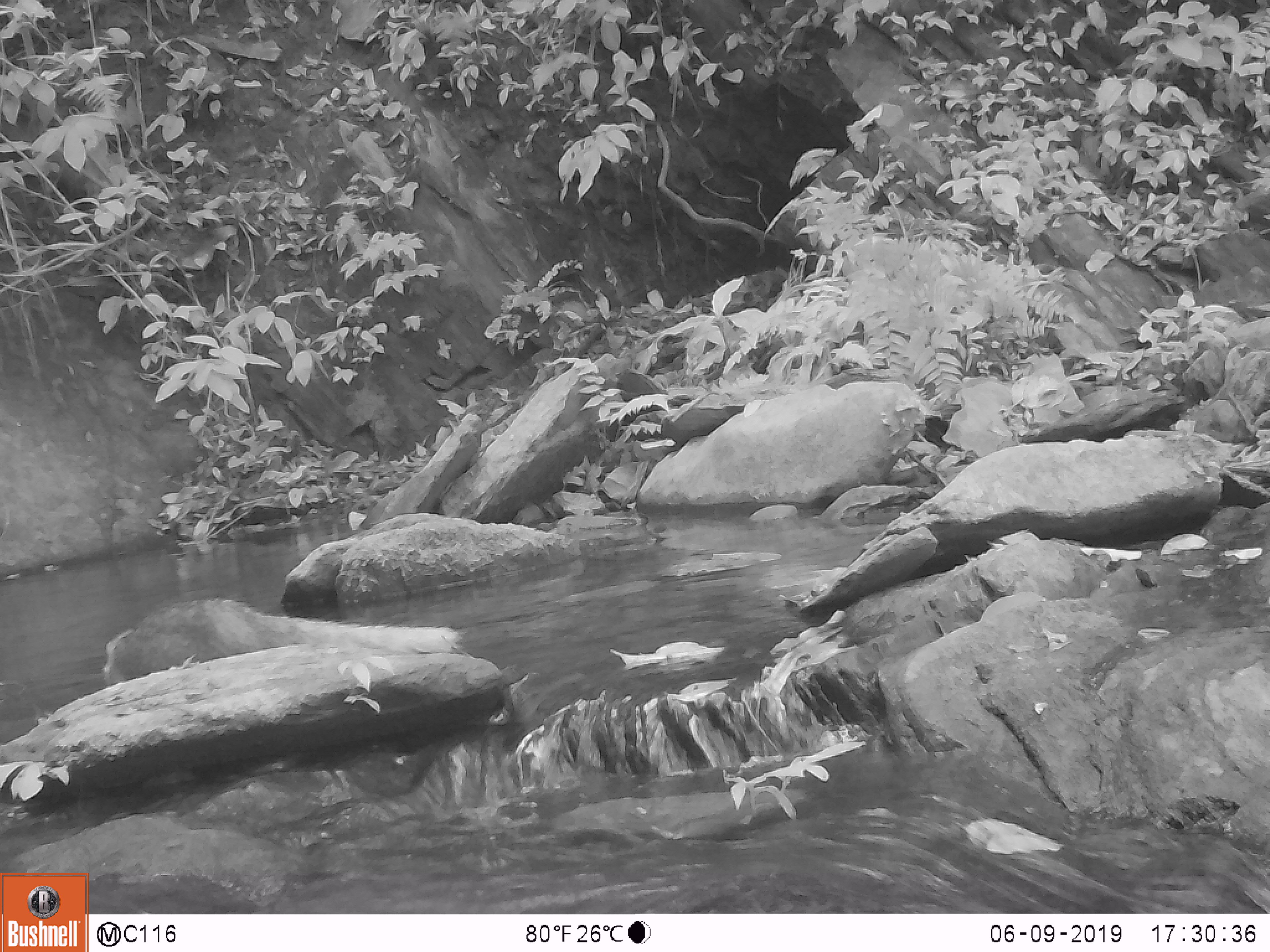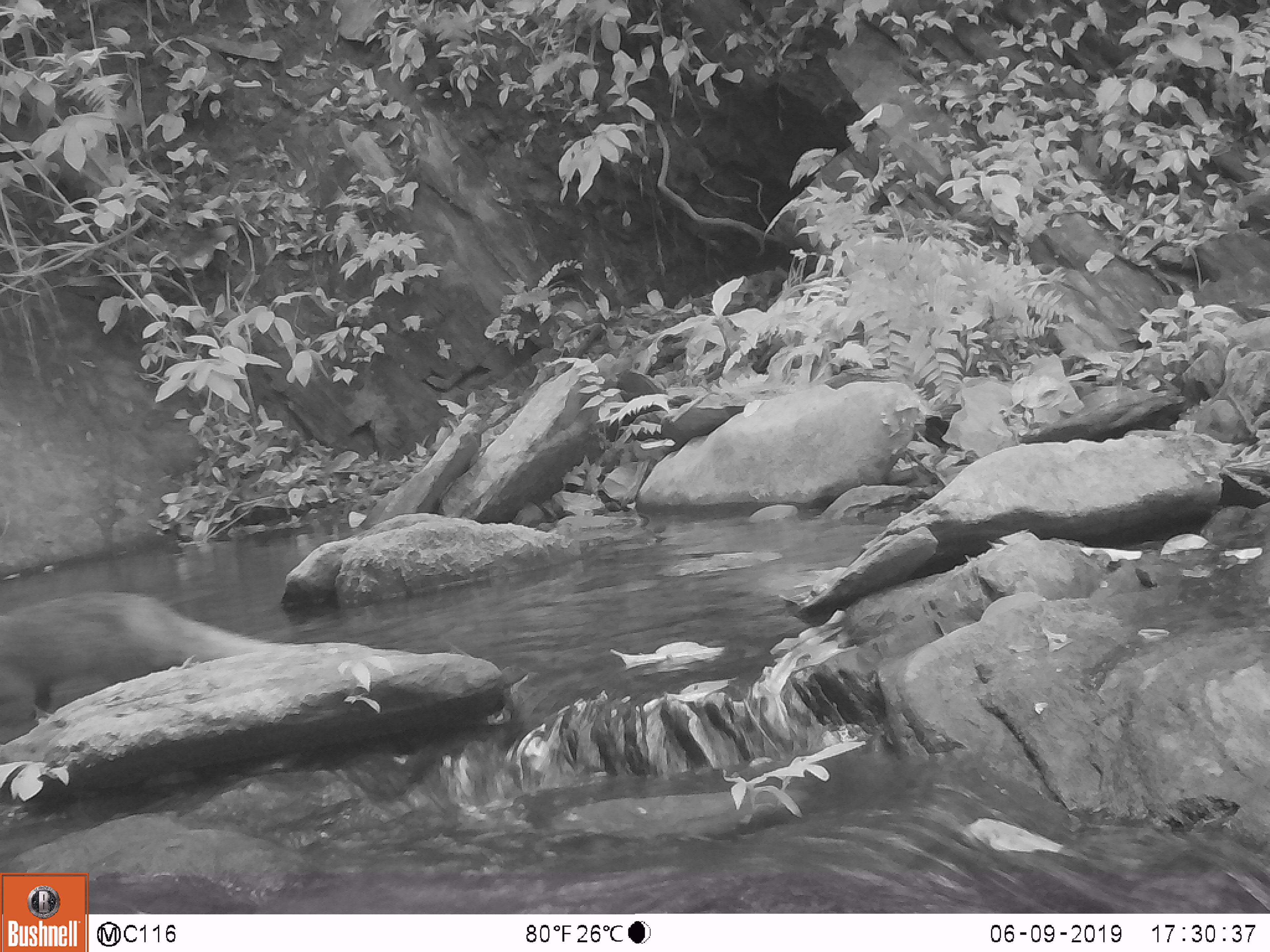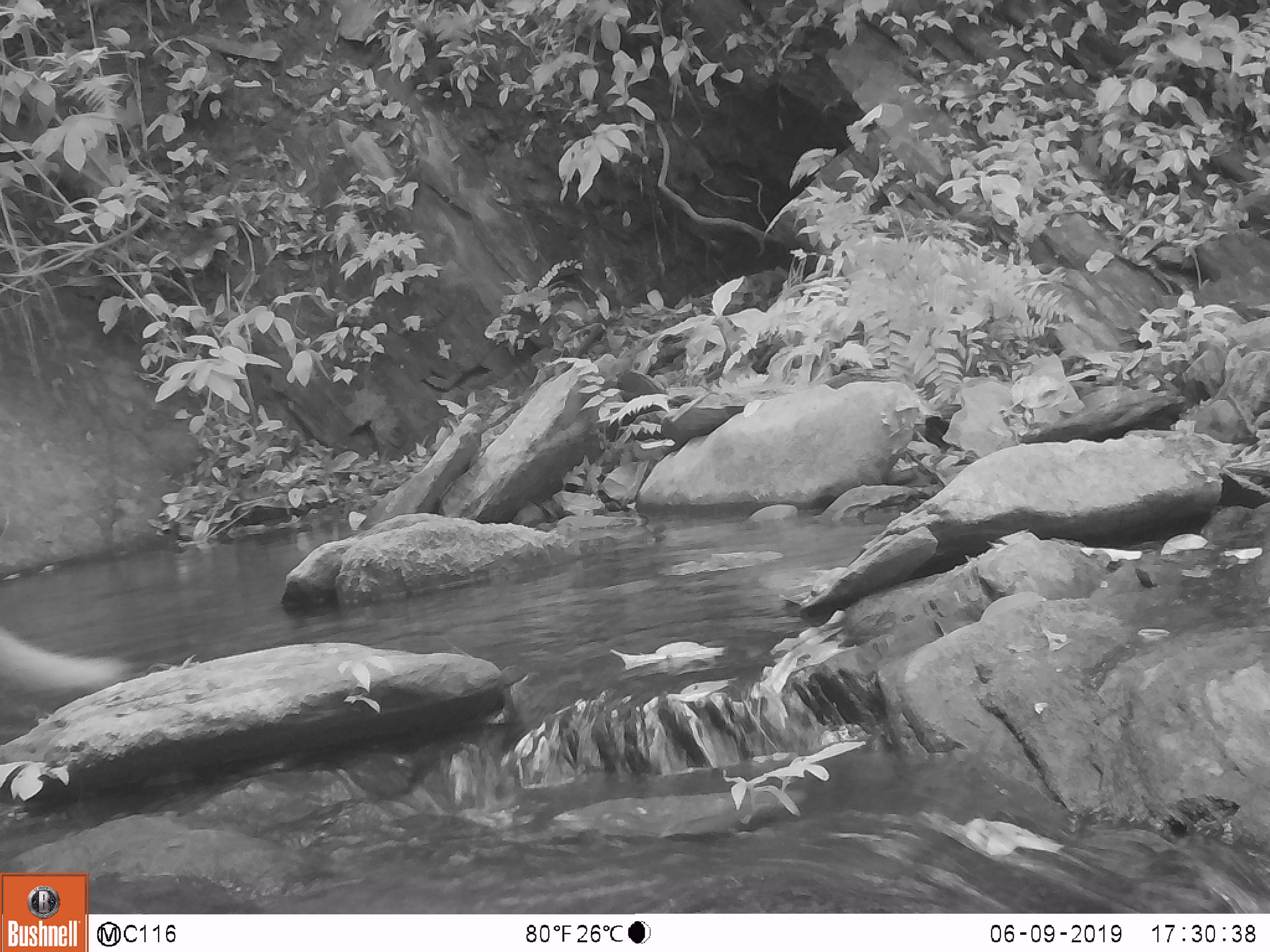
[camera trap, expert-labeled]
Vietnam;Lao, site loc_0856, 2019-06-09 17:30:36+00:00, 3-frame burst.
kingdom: Animalia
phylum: Chordata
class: Mammalia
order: Carnivora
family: Herpestidae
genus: Urva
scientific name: Urva urva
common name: crab-eating mongoose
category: crab eating mongoose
Crab eating mongoose (crab-eating mongoose) (Urva urva). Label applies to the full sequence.